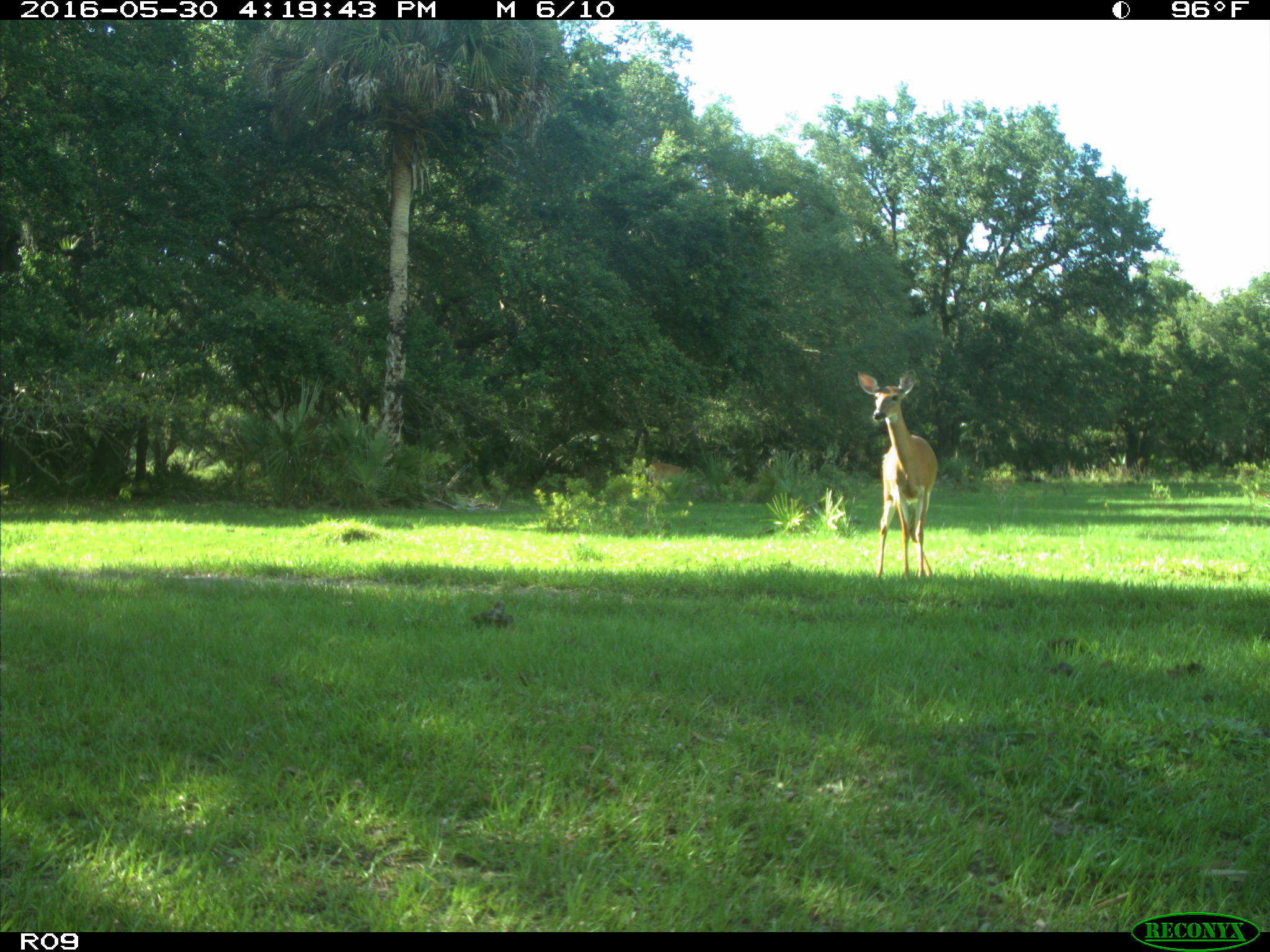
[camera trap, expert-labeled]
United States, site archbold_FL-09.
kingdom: Animalia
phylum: Chordata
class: Mammalia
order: Artiodactyla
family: Cervidae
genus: Odocoileus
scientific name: Odocoileus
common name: deer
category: unidentified deer